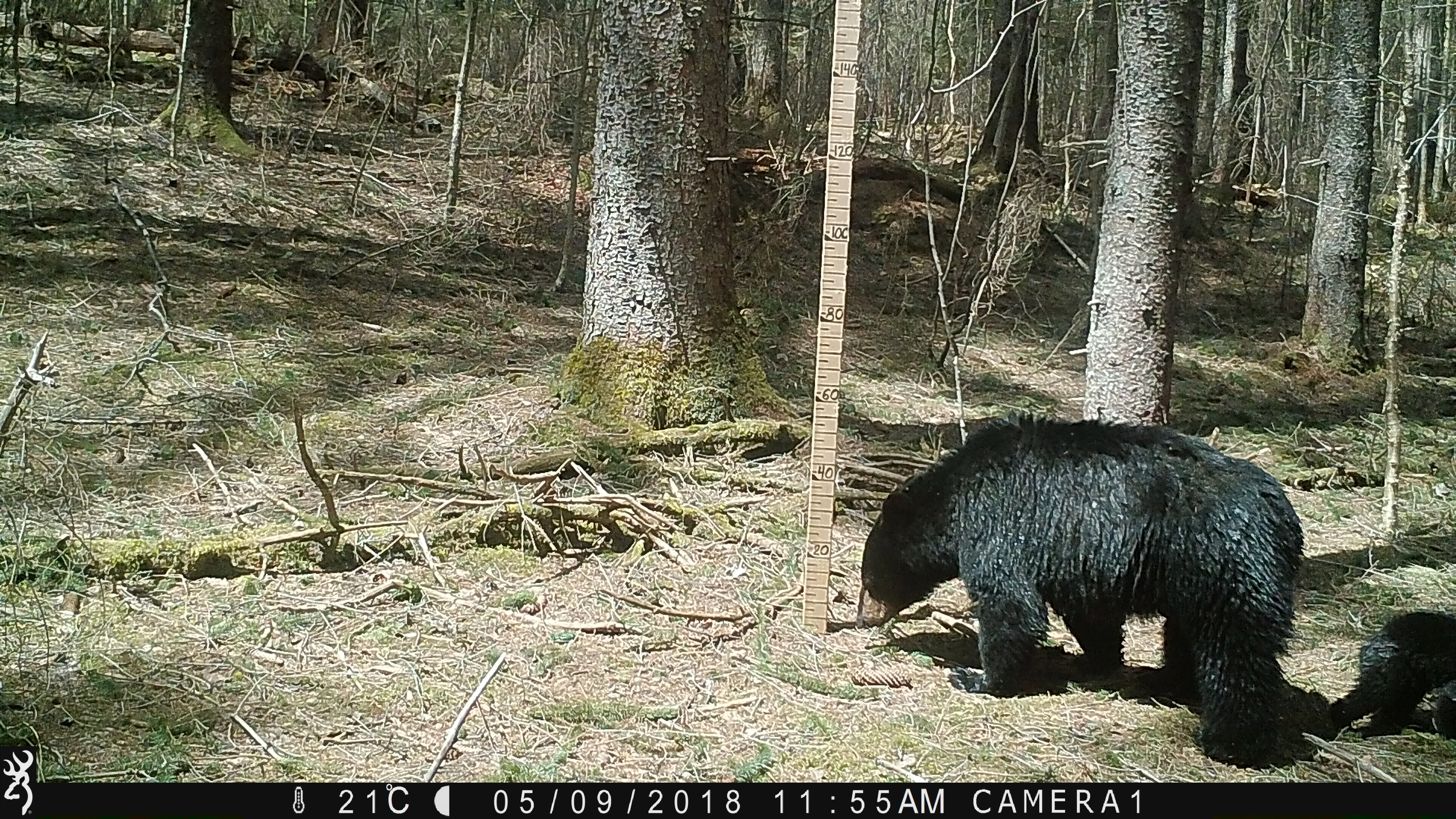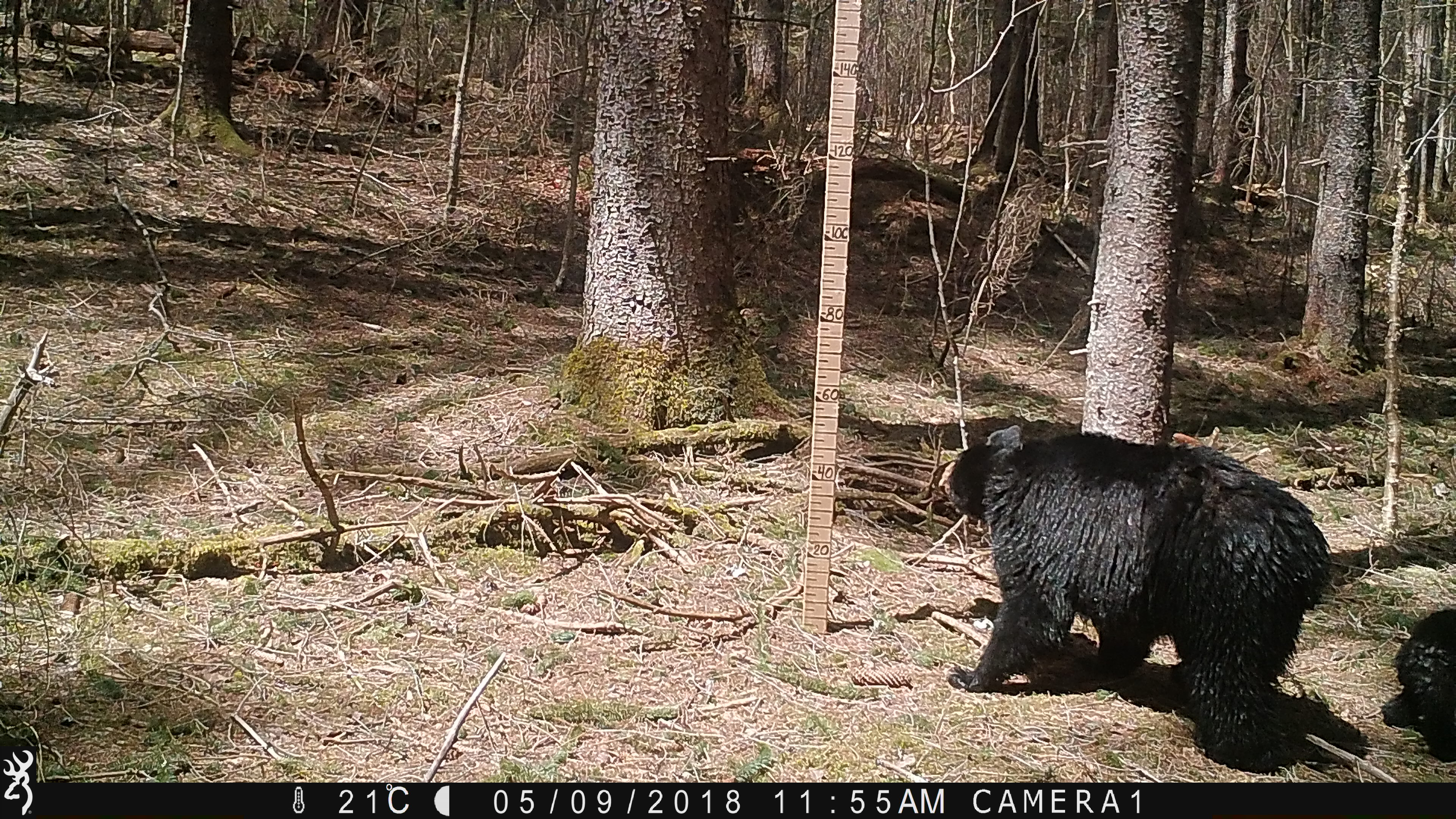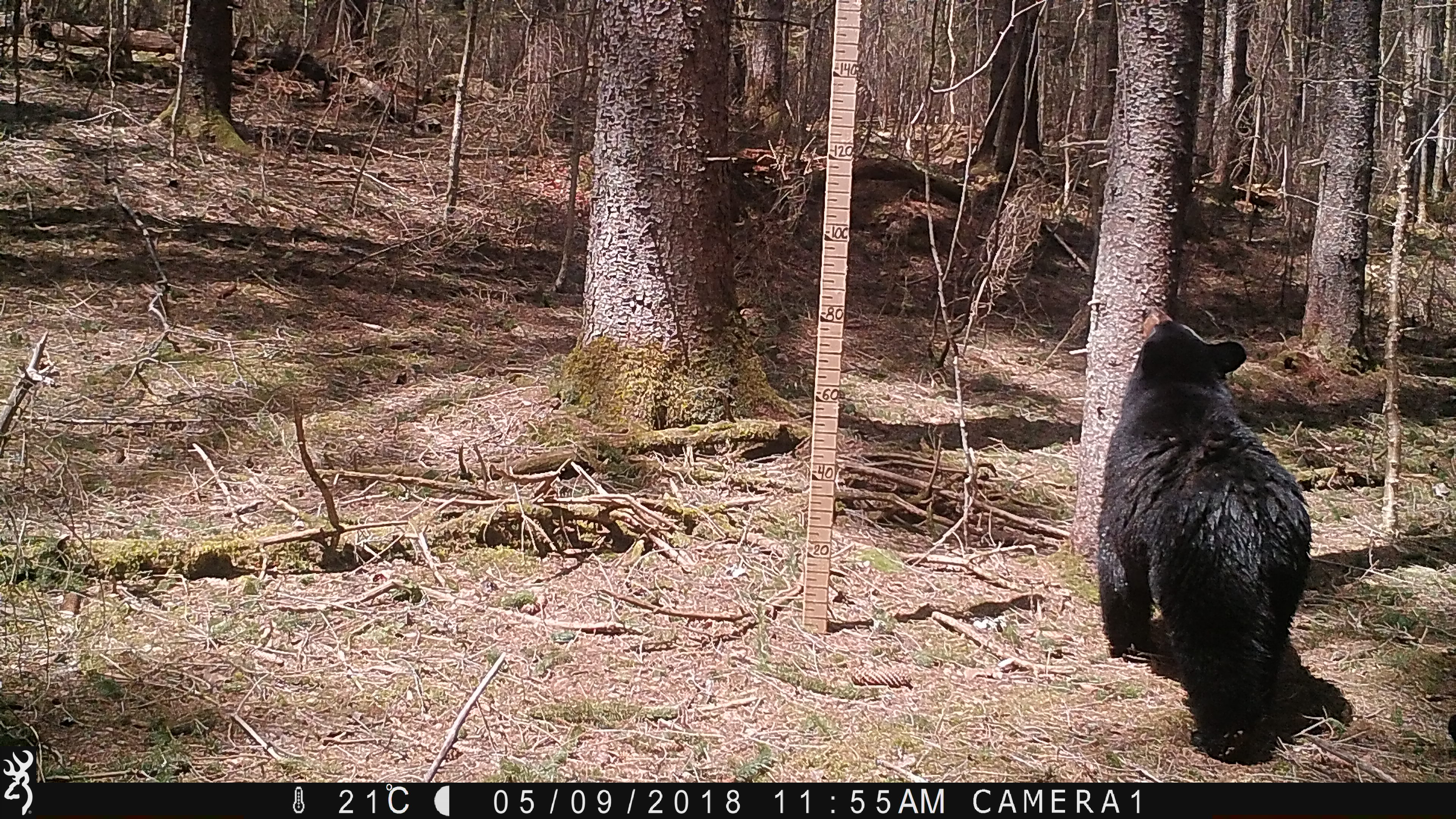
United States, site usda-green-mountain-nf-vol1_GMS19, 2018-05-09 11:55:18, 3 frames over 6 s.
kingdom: Animalia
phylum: Chordata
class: Mammalia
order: Carnivora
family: Ursidae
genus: Ursus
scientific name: Ursus americanus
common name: black bear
Black bear (Ursus americanus).